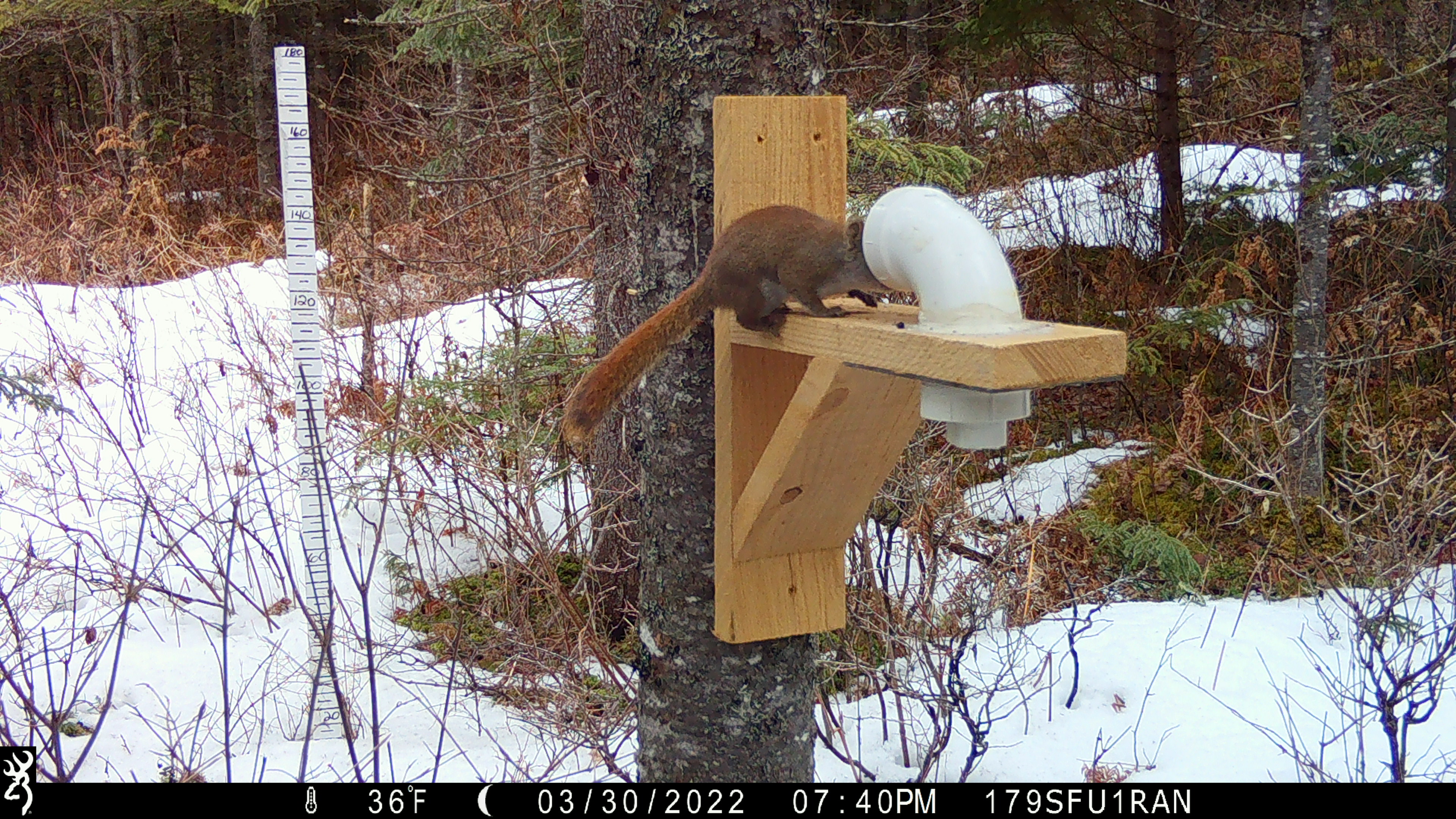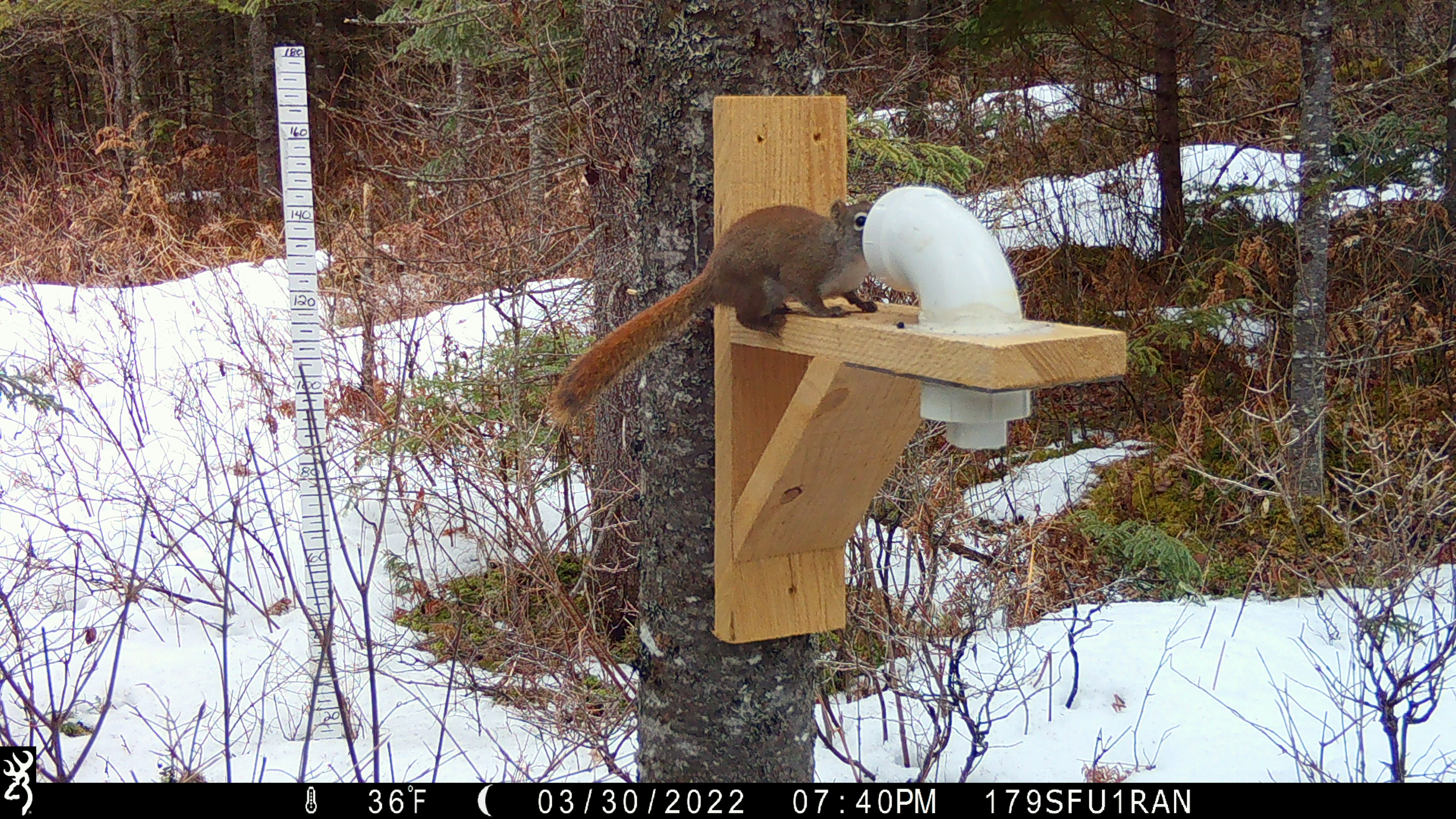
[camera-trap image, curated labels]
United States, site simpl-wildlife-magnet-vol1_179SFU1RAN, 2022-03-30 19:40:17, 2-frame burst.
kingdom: Animalia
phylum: Chordata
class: Mammalia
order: Rodentia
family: Sciuridae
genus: Tamiasciurus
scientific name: Tamiasciurus hudsonicus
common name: red squirrel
Red squirrel (Tamiasciurus hudsonicus).